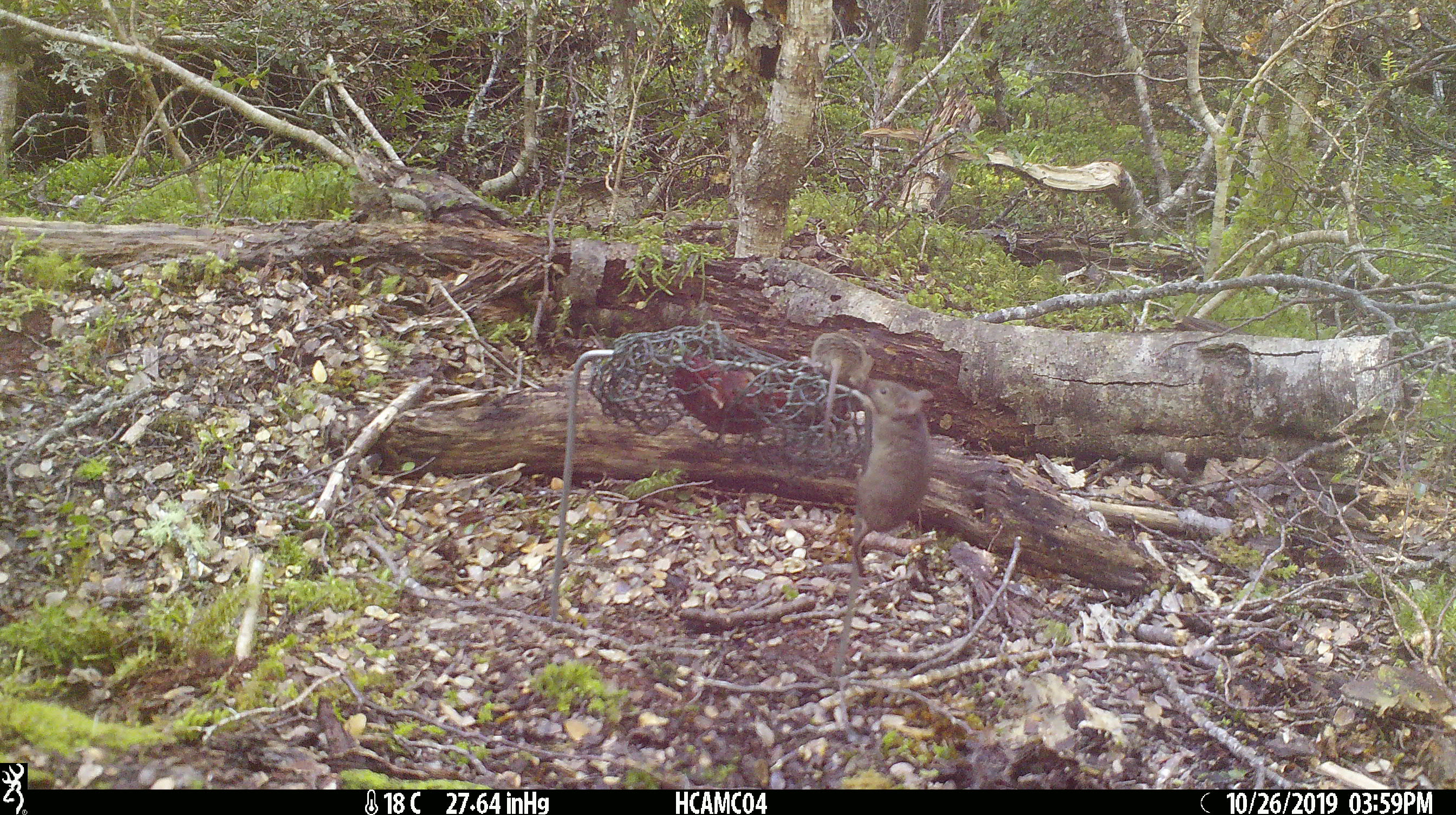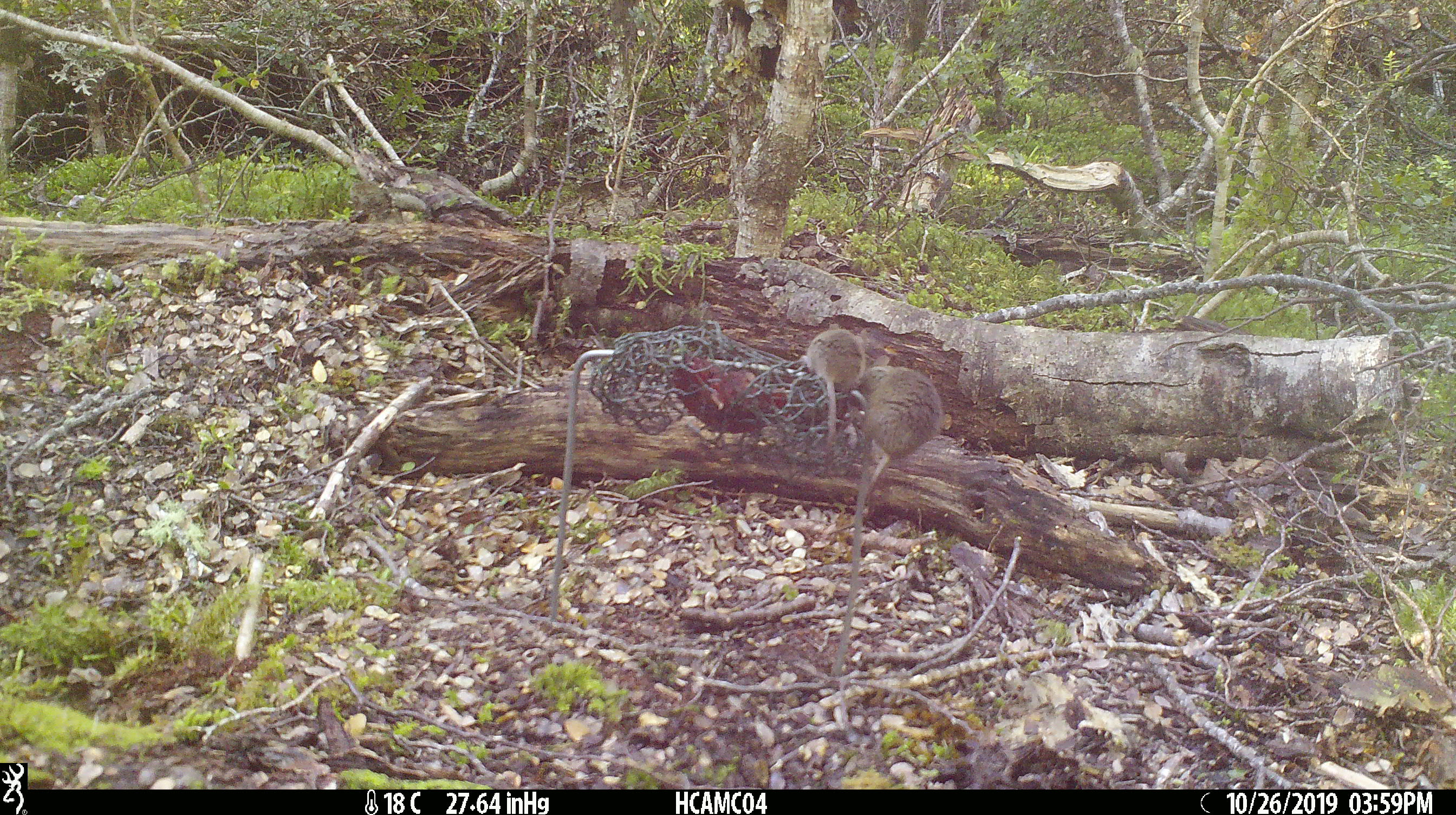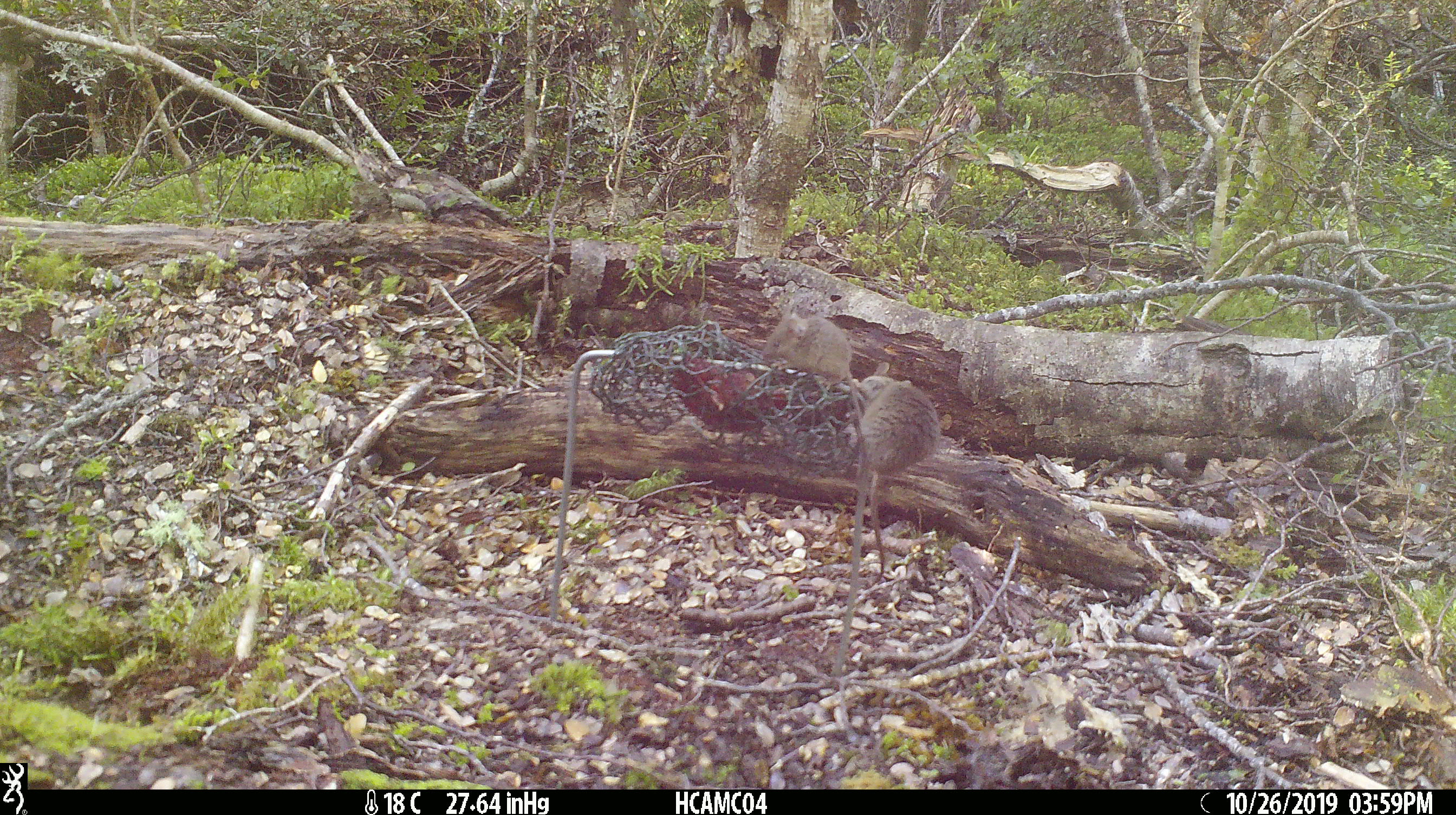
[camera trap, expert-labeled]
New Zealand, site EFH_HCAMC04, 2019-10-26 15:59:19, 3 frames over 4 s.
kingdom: Animalia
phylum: Chordata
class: Mammalia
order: Rodentia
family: Muridae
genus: Mus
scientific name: Mus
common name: mouse